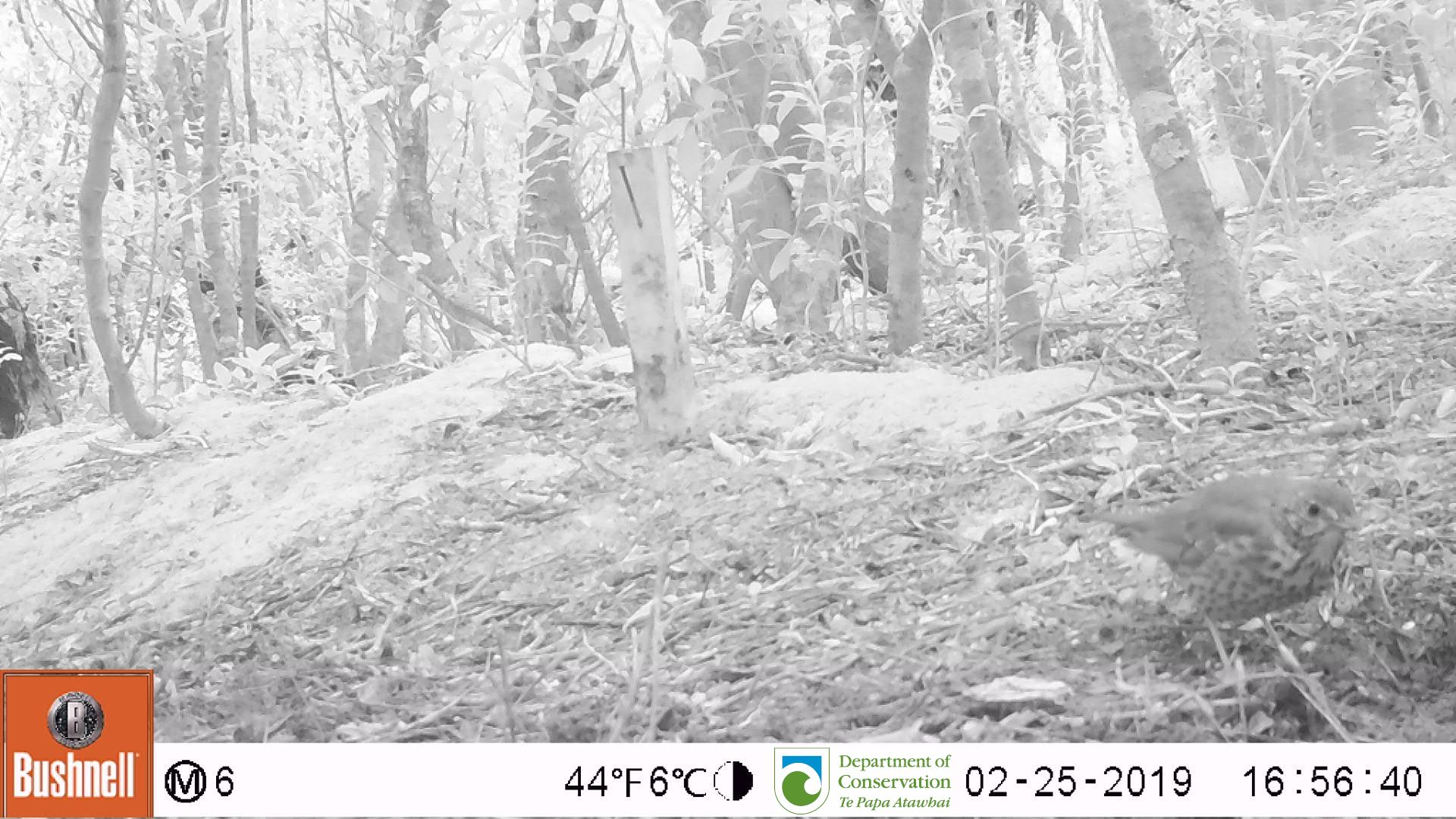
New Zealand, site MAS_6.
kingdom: Animalia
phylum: Chordata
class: Aves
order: Passeriformes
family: Turdidae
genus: Turdus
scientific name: Turdus philomelos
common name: song thrush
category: thrush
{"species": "thrush (song thrush) (Turdus philomelos)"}